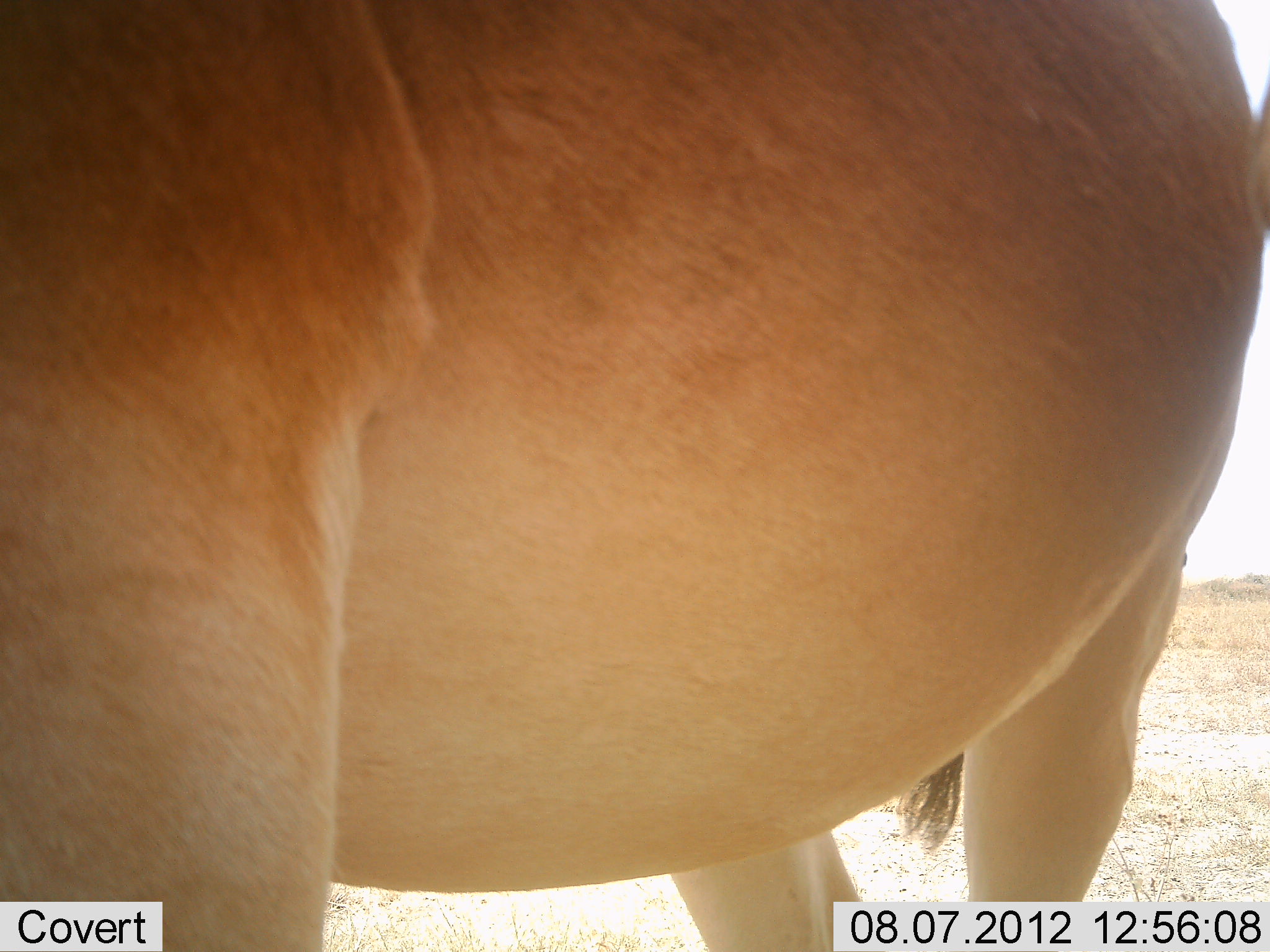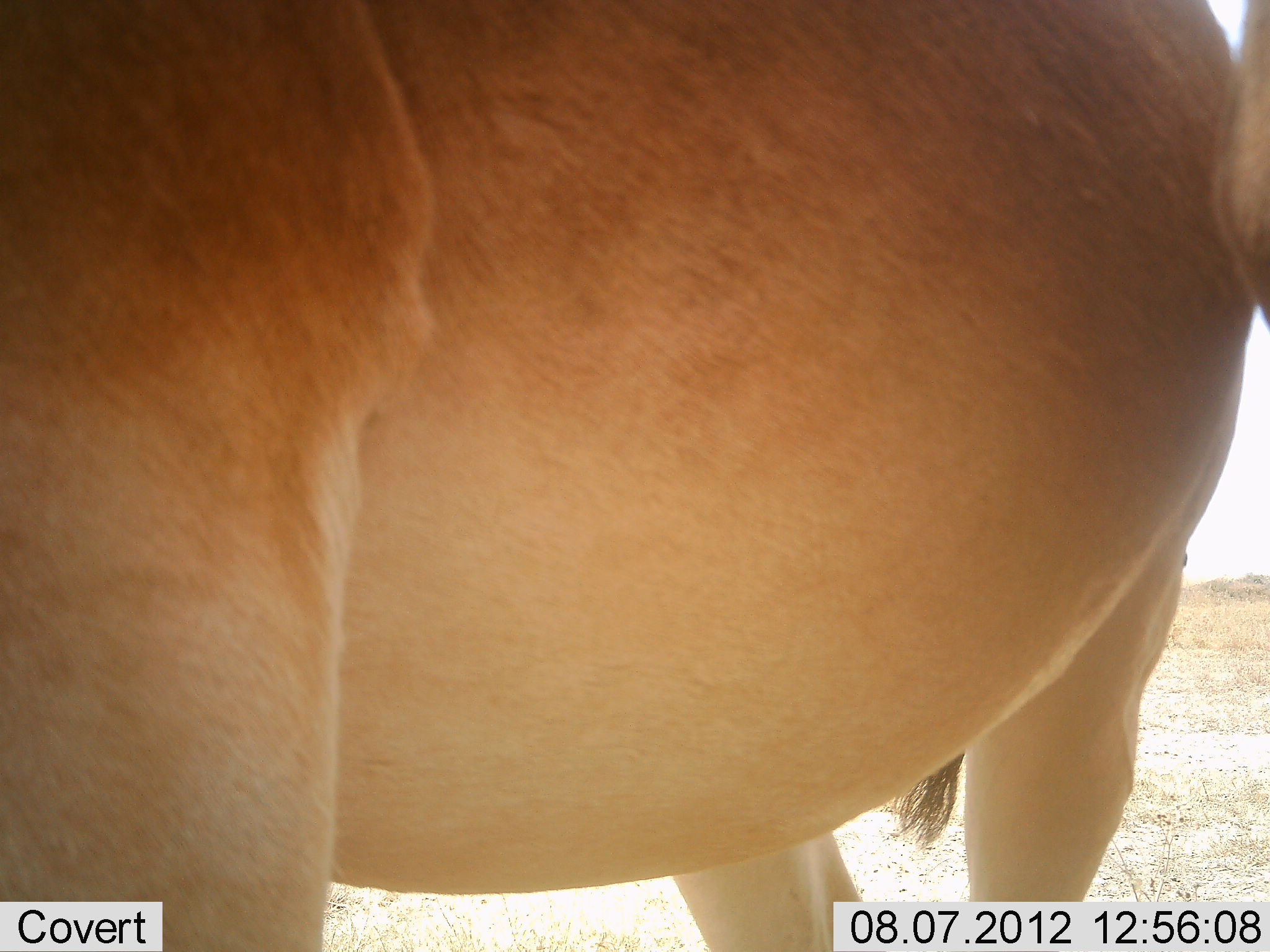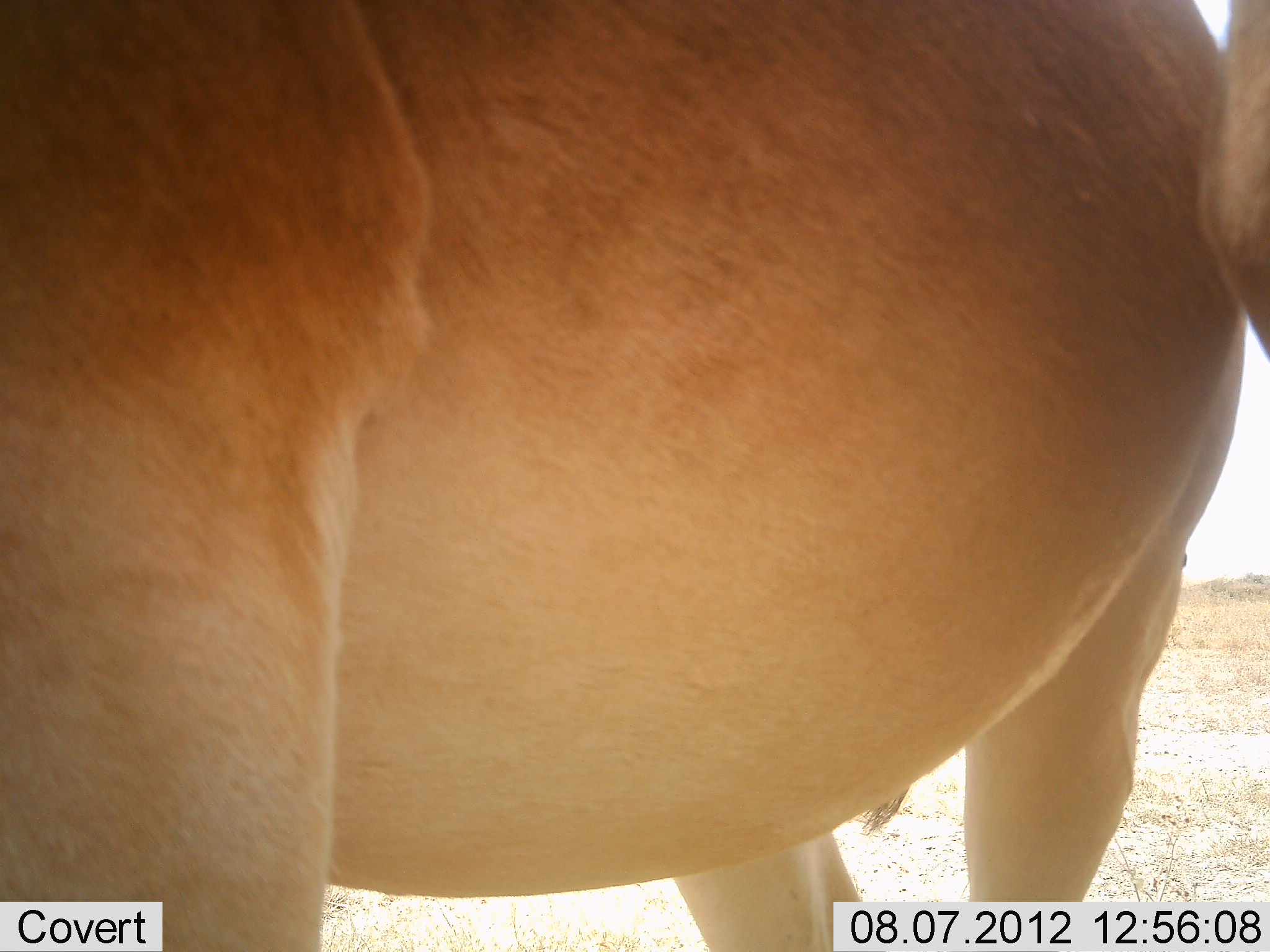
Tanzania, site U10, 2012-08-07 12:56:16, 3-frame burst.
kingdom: Animalia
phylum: Chordata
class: Mammalia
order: Artiodactyla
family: Bovidae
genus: Alcelaphus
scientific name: Alcelaphus buselaphus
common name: hartebeest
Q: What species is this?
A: Hartebeest (Alcelaphus buselaphus).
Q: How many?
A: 2.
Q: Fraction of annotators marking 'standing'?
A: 100%.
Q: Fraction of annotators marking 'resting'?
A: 0%.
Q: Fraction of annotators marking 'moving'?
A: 0%.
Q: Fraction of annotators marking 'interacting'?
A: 0%.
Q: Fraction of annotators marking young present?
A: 0%.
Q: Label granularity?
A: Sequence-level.